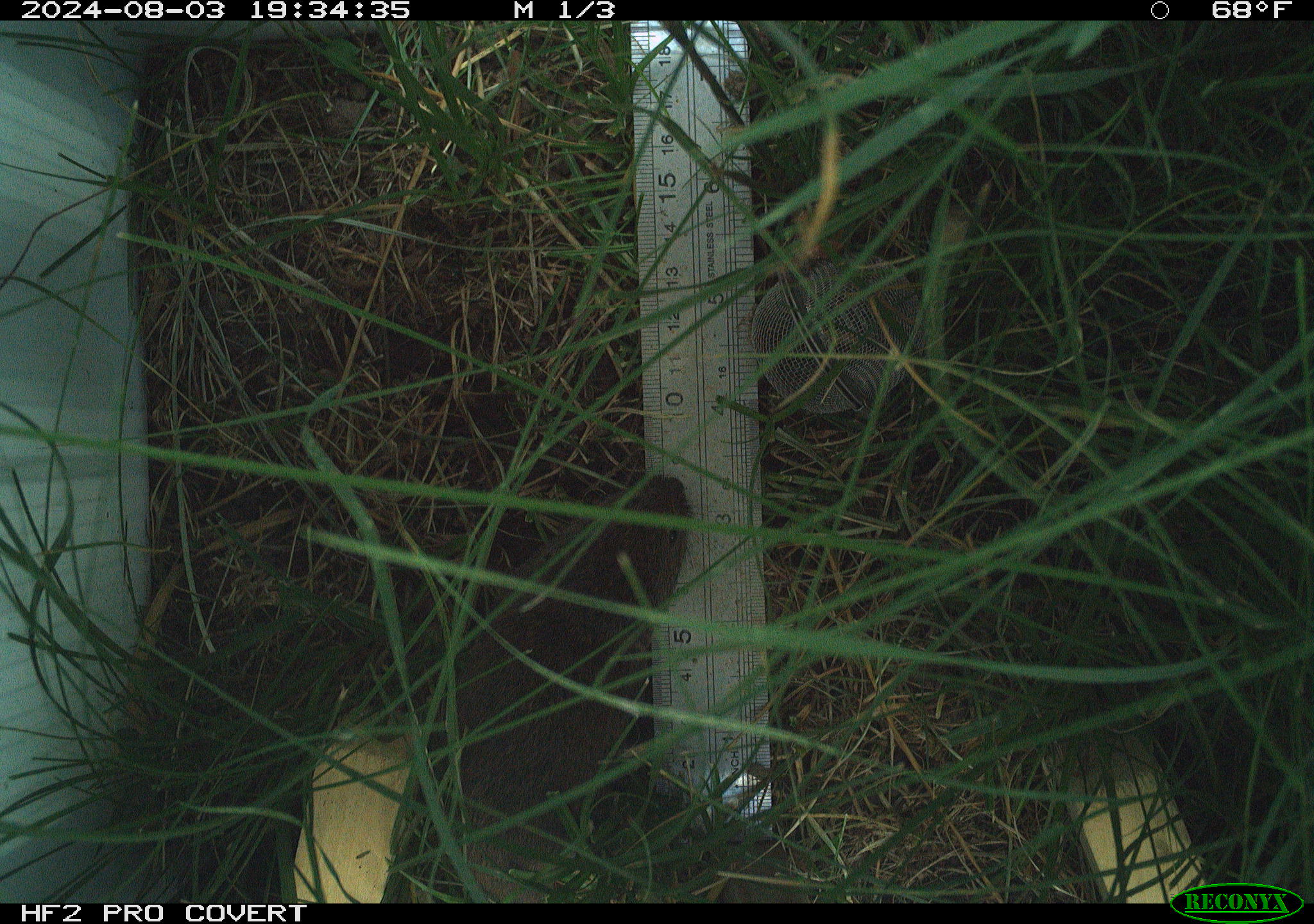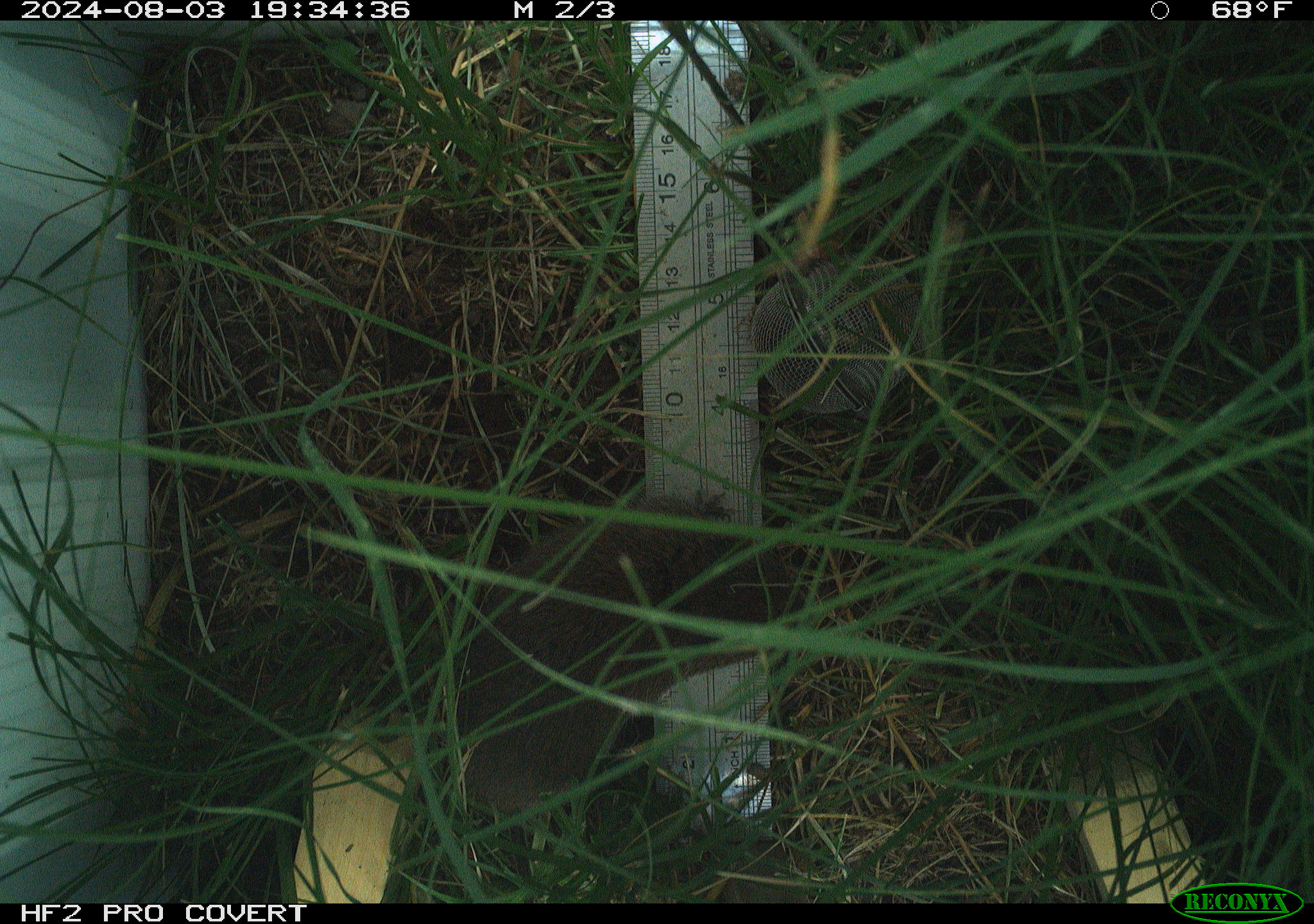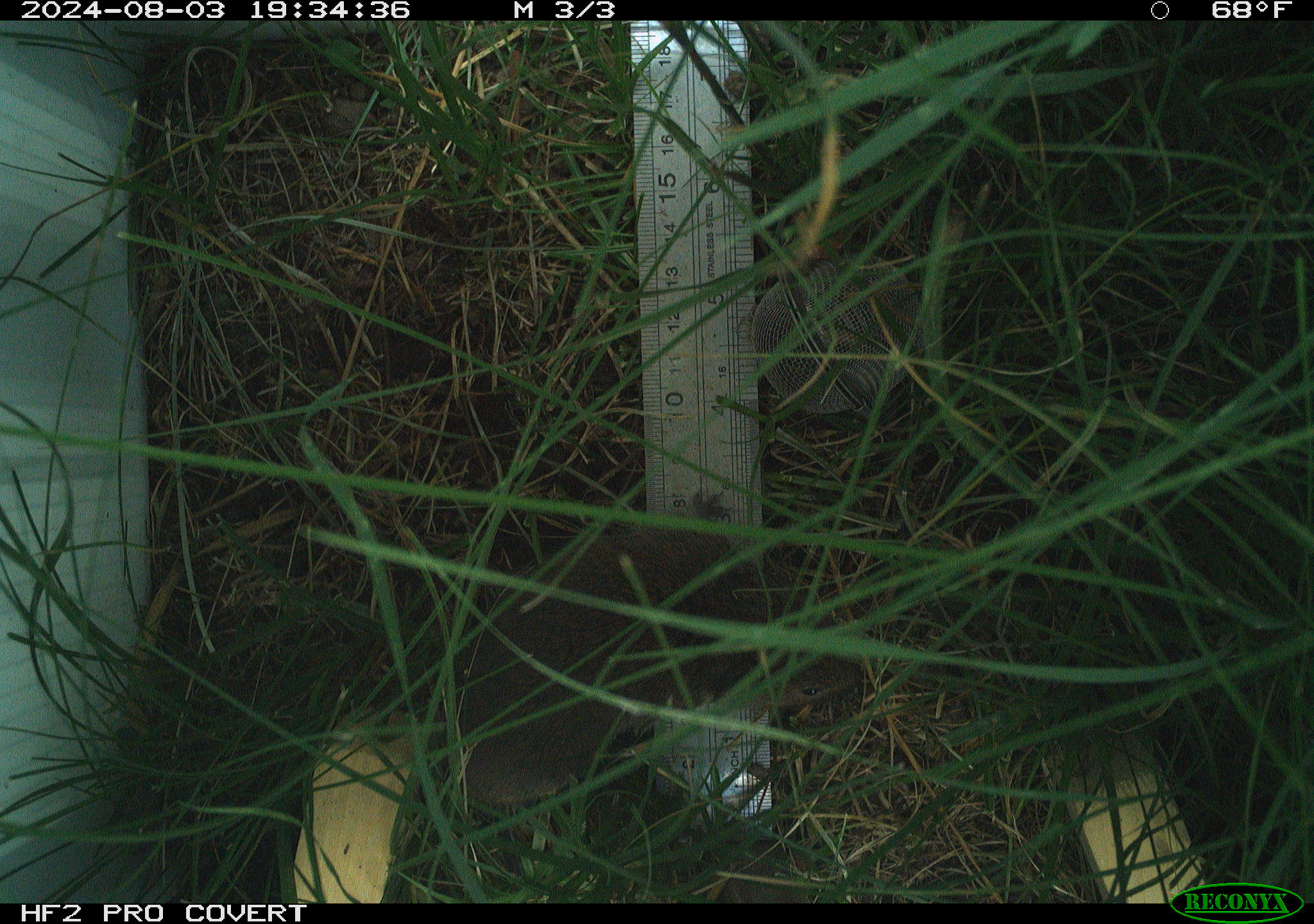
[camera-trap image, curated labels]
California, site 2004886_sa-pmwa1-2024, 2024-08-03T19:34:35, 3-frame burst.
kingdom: Animalia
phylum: Chordata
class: Mammalia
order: Rodentia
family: Cricetidae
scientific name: Arvicolinae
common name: voles, lemmings, and muskrats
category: arvicolinae subfamily